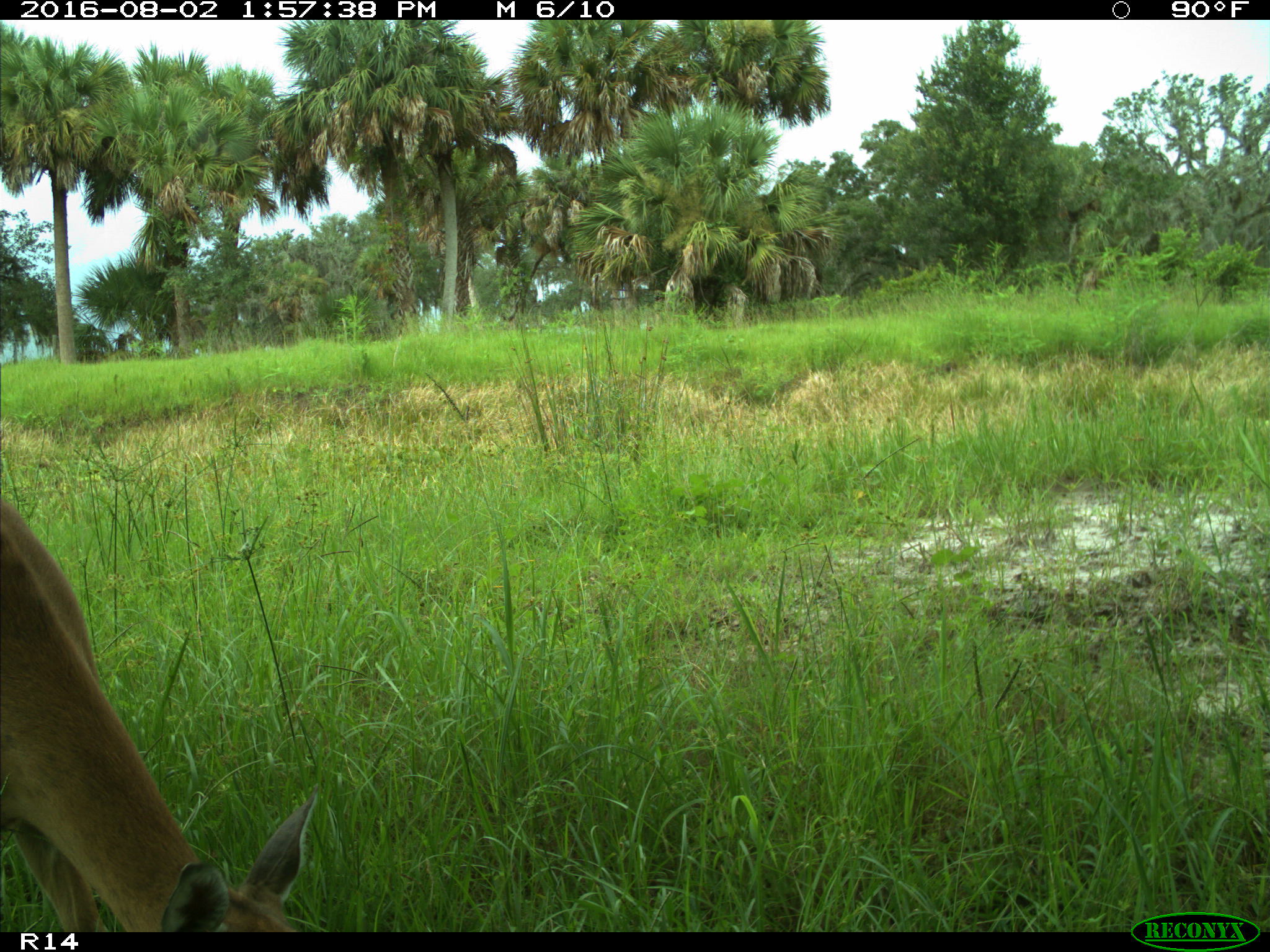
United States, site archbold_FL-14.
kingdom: Animalia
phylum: Chordata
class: Mammalia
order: Artiodactyla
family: Cervidae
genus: Odocoileus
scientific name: Odocoileus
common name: deer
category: unidentified deer